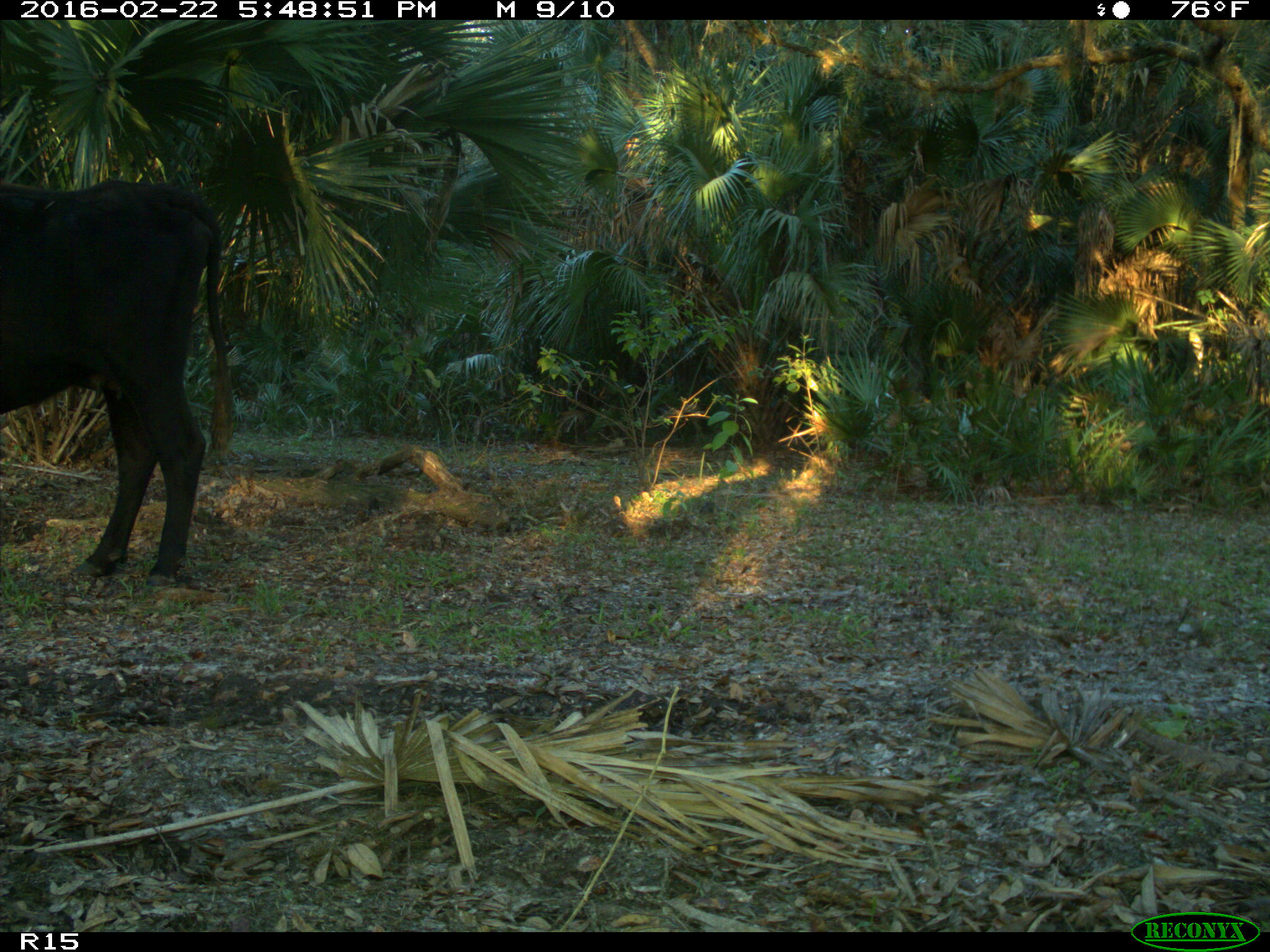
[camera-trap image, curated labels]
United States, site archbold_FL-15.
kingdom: Animalia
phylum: Chordata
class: Mammalia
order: Artiodactyla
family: Bovidae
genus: Bos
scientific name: Bos taurus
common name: domestic cow